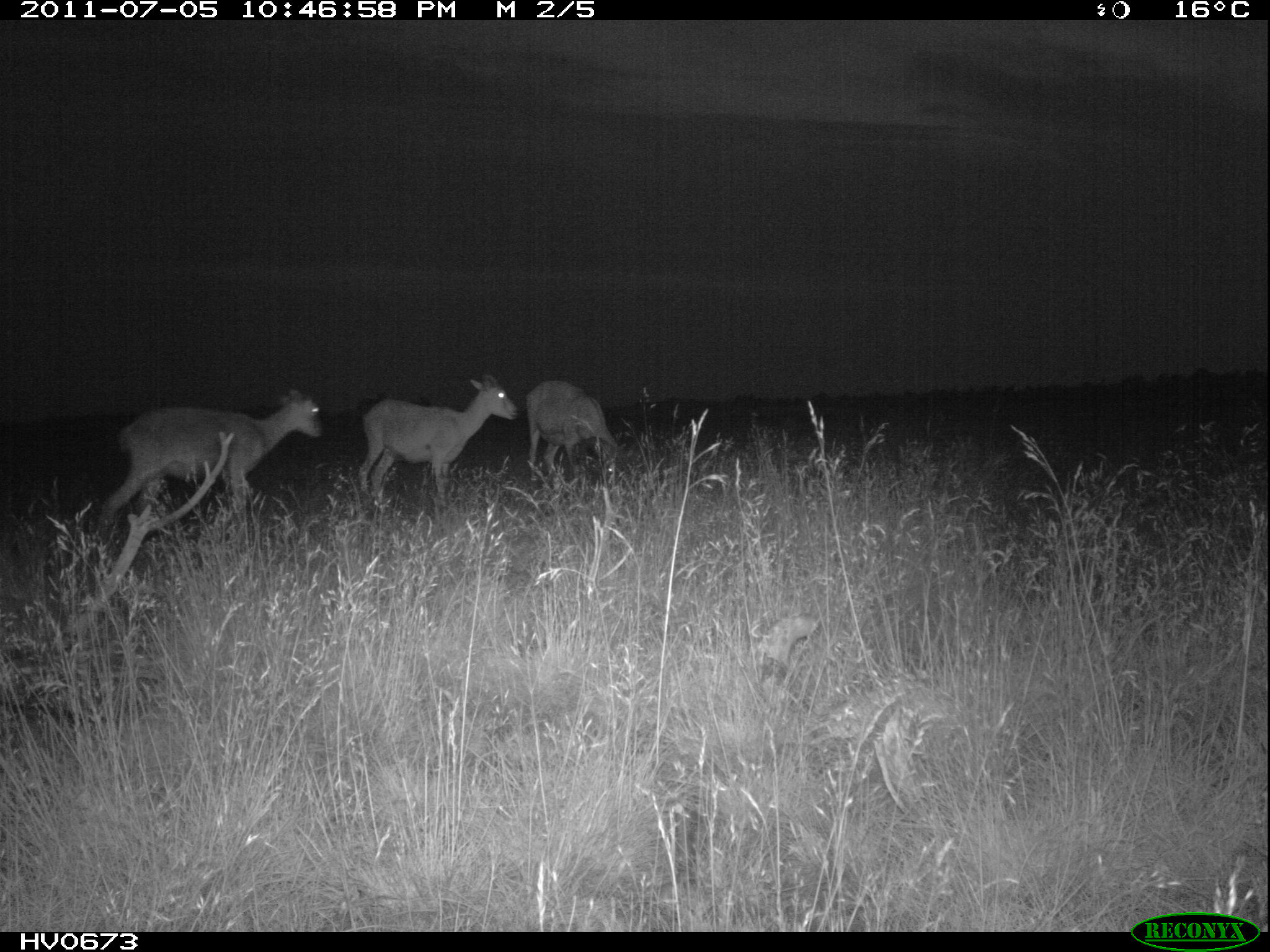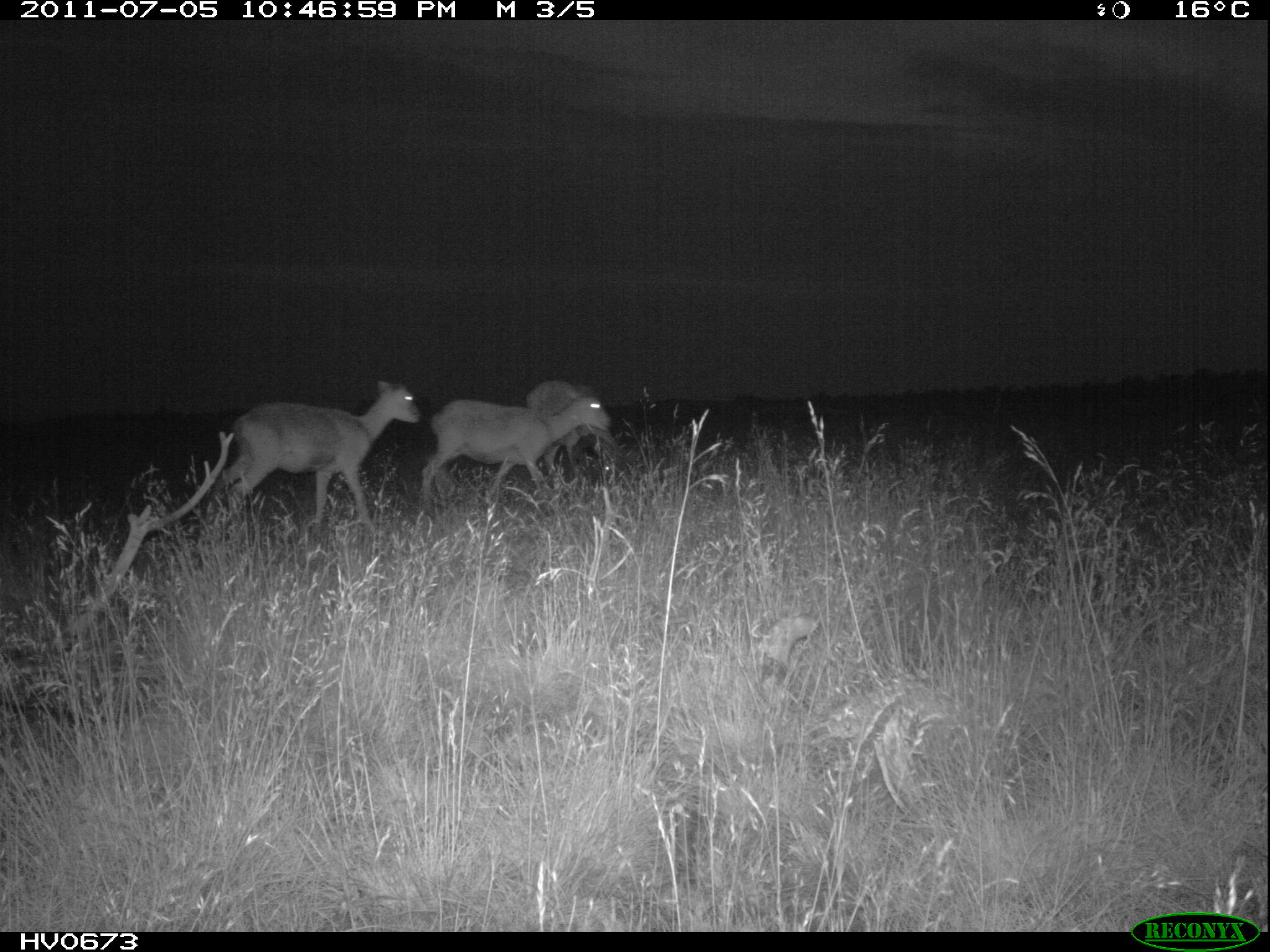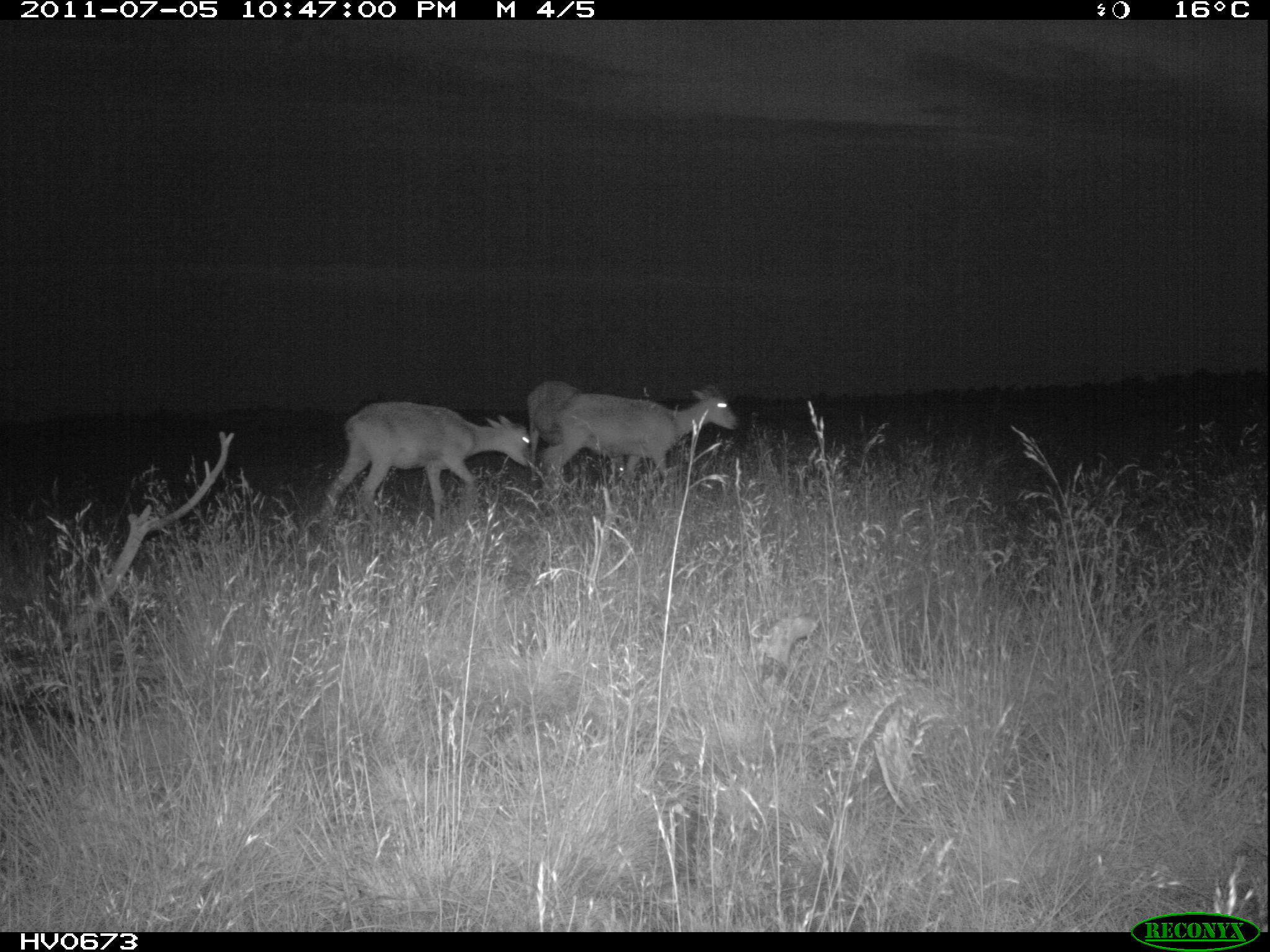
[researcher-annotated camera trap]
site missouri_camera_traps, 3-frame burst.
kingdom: Animalia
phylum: Chordata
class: Mammalia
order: Artiodactyla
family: Bovidae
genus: Ovis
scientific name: Ovis ammon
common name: mouflon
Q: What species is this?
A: Mouflon (Ovis ammon).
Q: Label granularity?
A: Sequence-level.